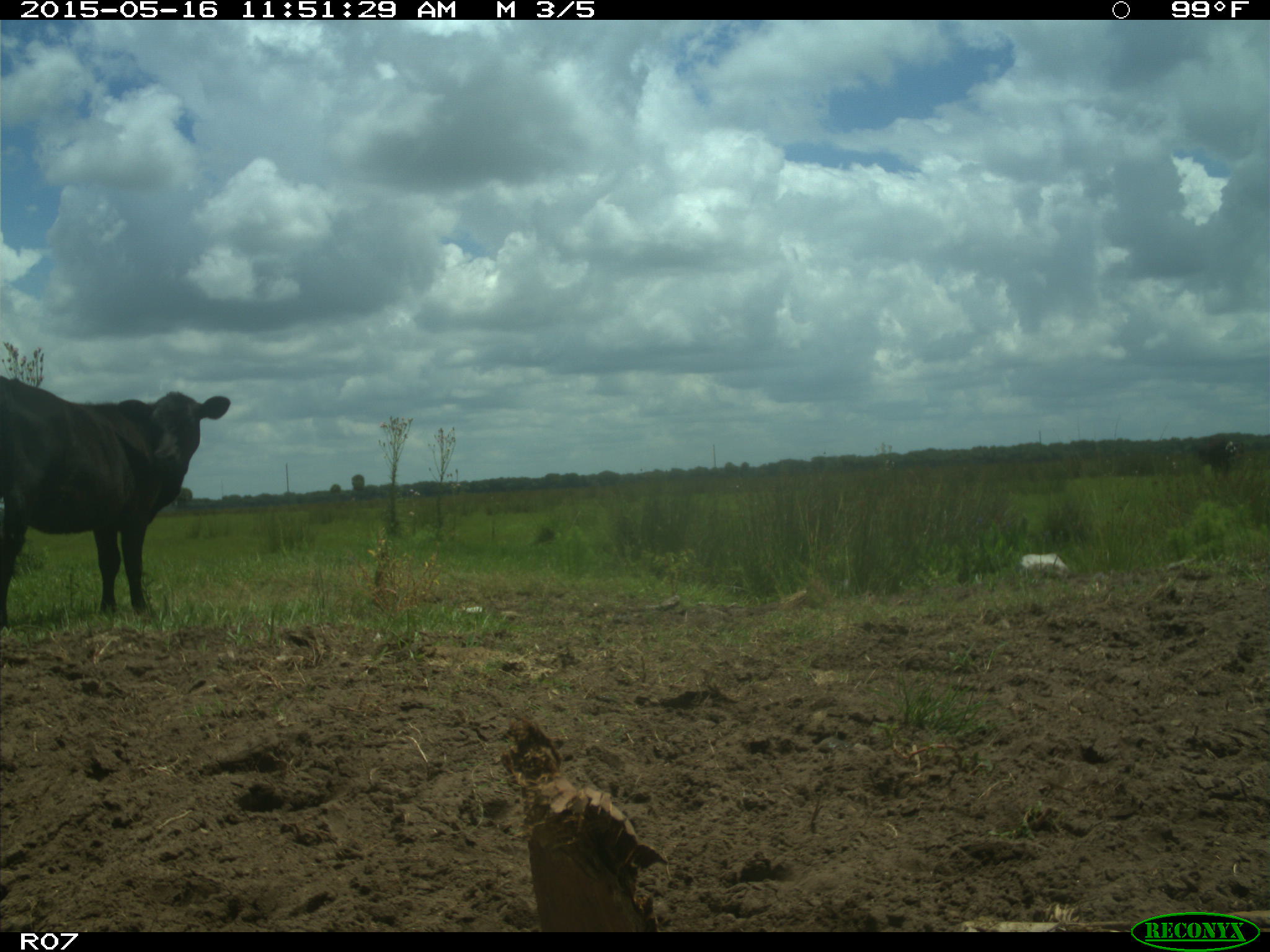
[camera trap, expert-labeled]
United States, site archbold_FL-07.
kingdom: Animalia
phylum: Chordata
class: Mammalia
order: Artiodactyla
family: Bovidae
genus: Bos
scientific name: Bos taurus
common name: domestic cow